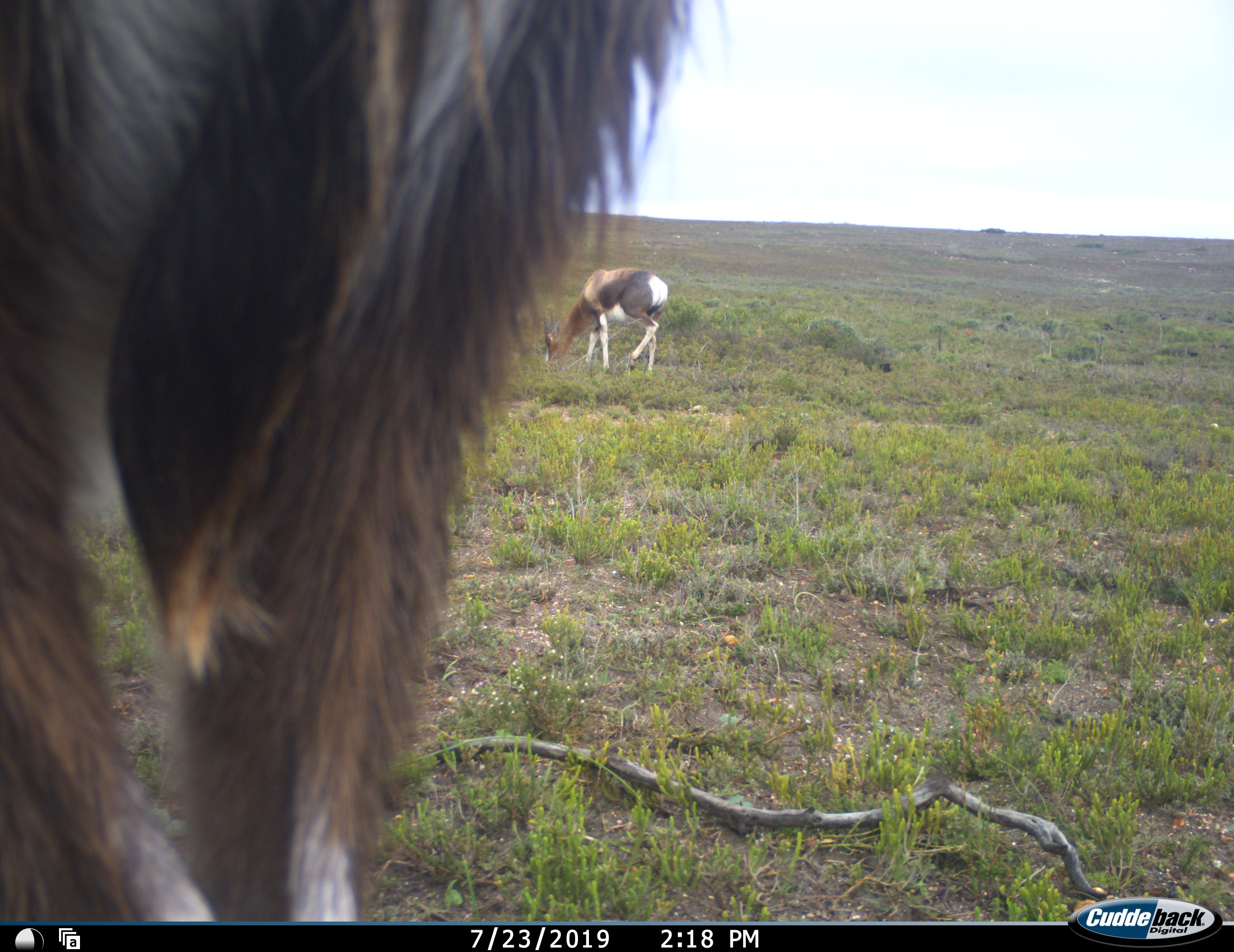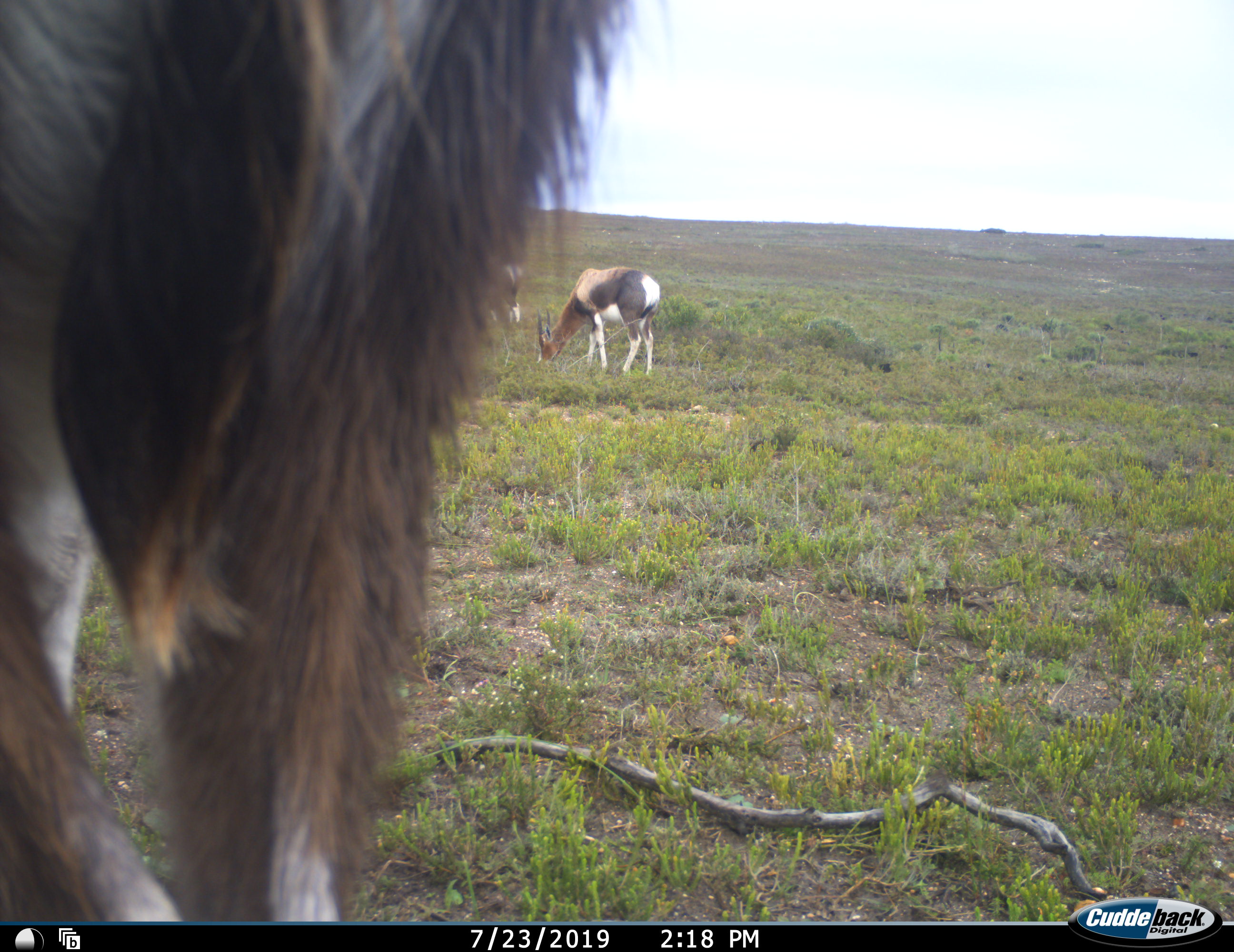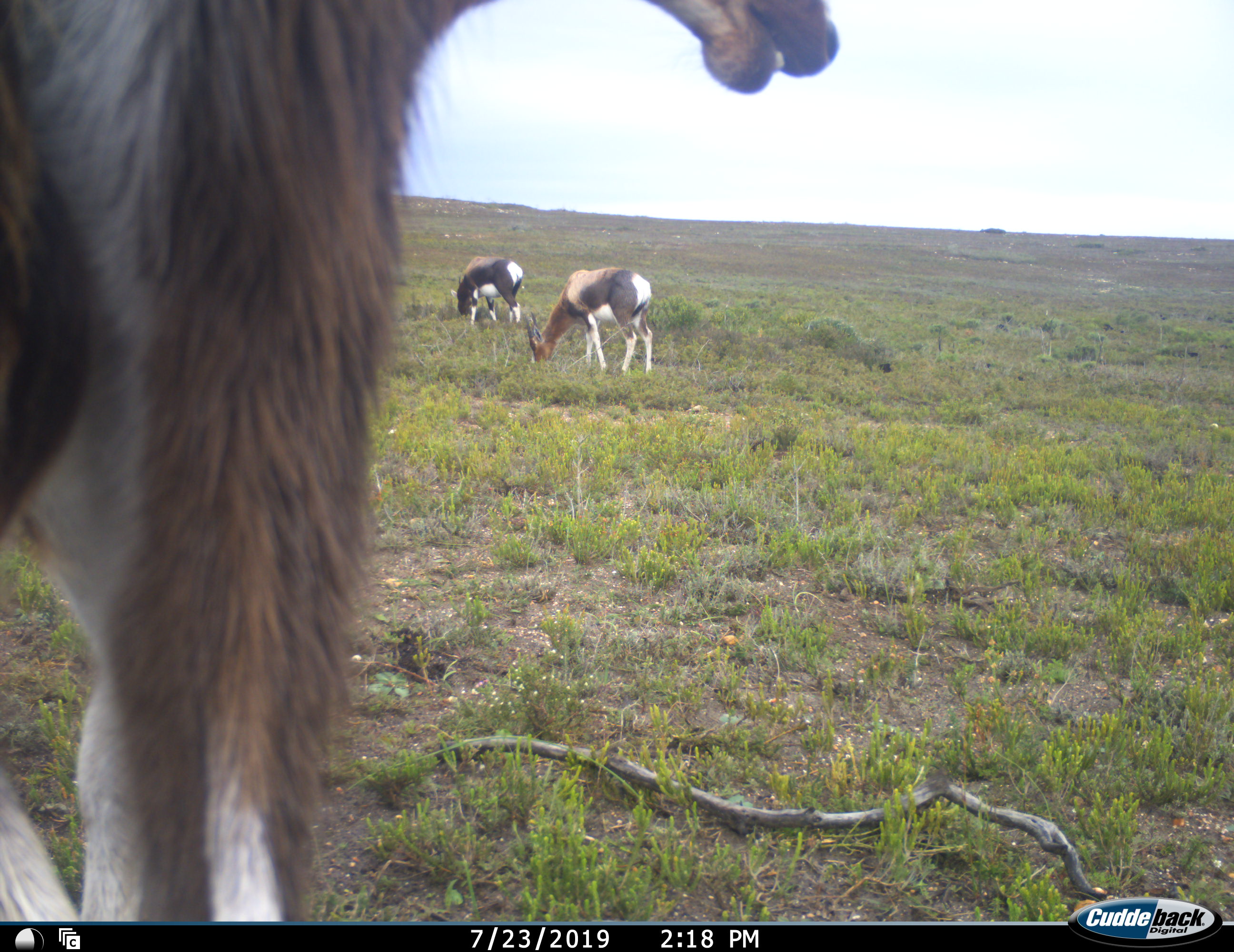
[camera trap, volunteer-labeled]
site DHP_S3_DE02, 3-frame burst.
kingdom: Animalia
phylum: Chordata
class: Mammalia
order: Artiodactyla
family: Bovidae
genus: Damaliscus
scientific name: Damaliscus pygargus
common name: bontebok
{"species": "bontebok (Damaliscus pygargus)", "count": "3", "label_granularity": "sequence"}